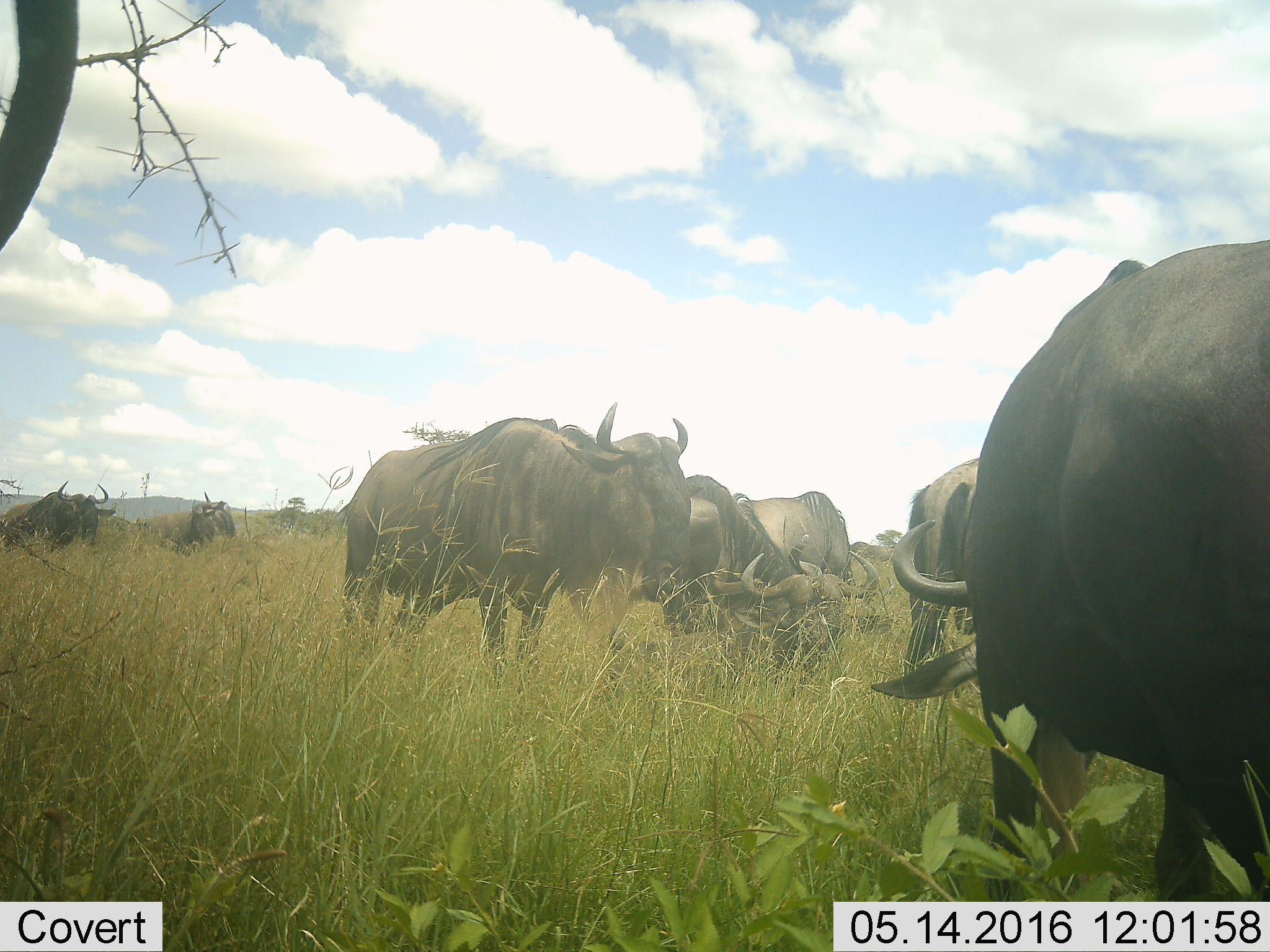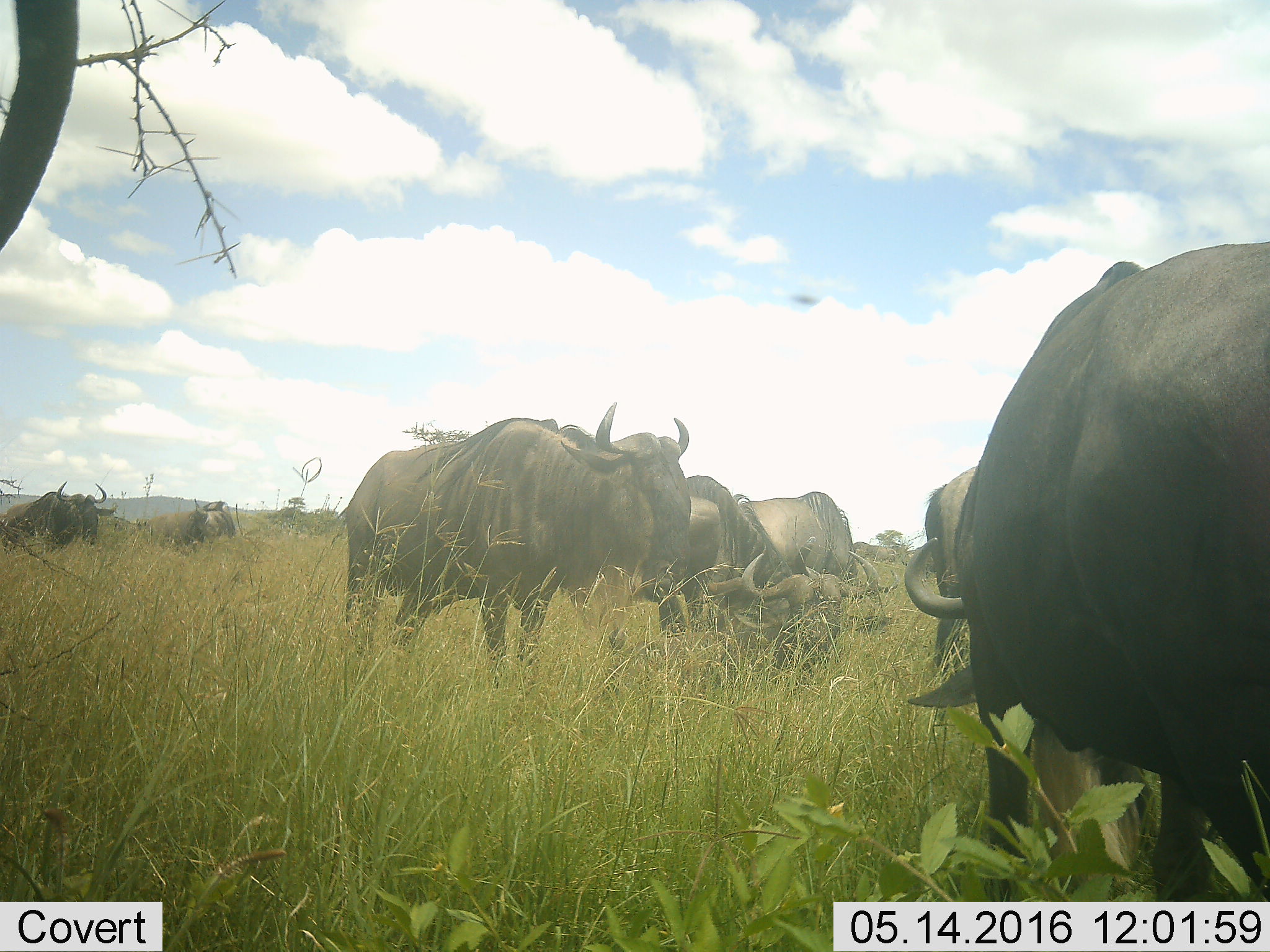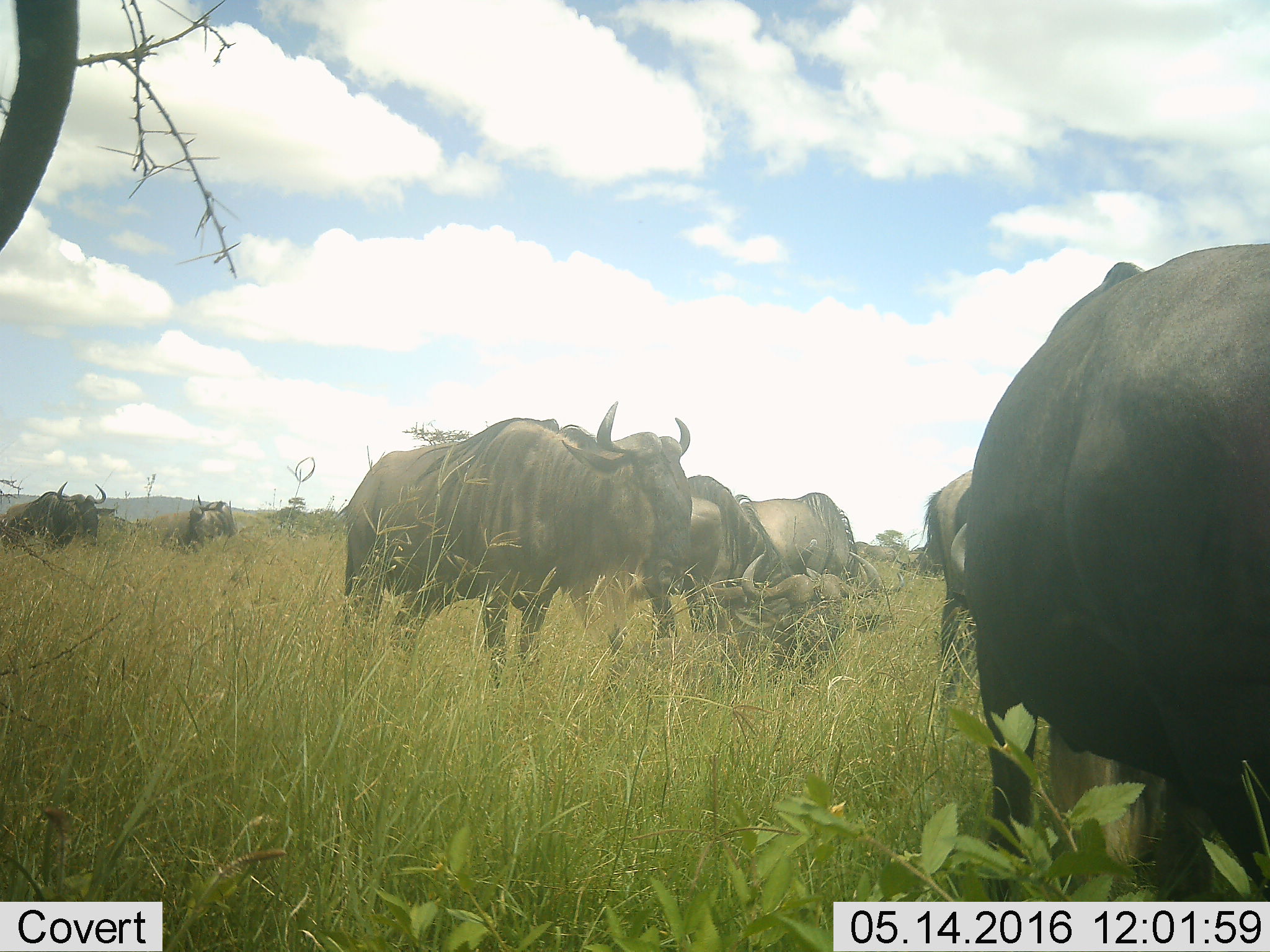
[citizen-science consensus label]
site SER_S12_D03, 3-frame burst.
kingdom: Animalia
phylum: Chordata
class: Mammalia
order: Artiodactyla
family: Bovidae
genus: Connochaetes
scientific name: Connochaetes taurinus taurinus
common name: blue wildebeest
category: wildebeestblue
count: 7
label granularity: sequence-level